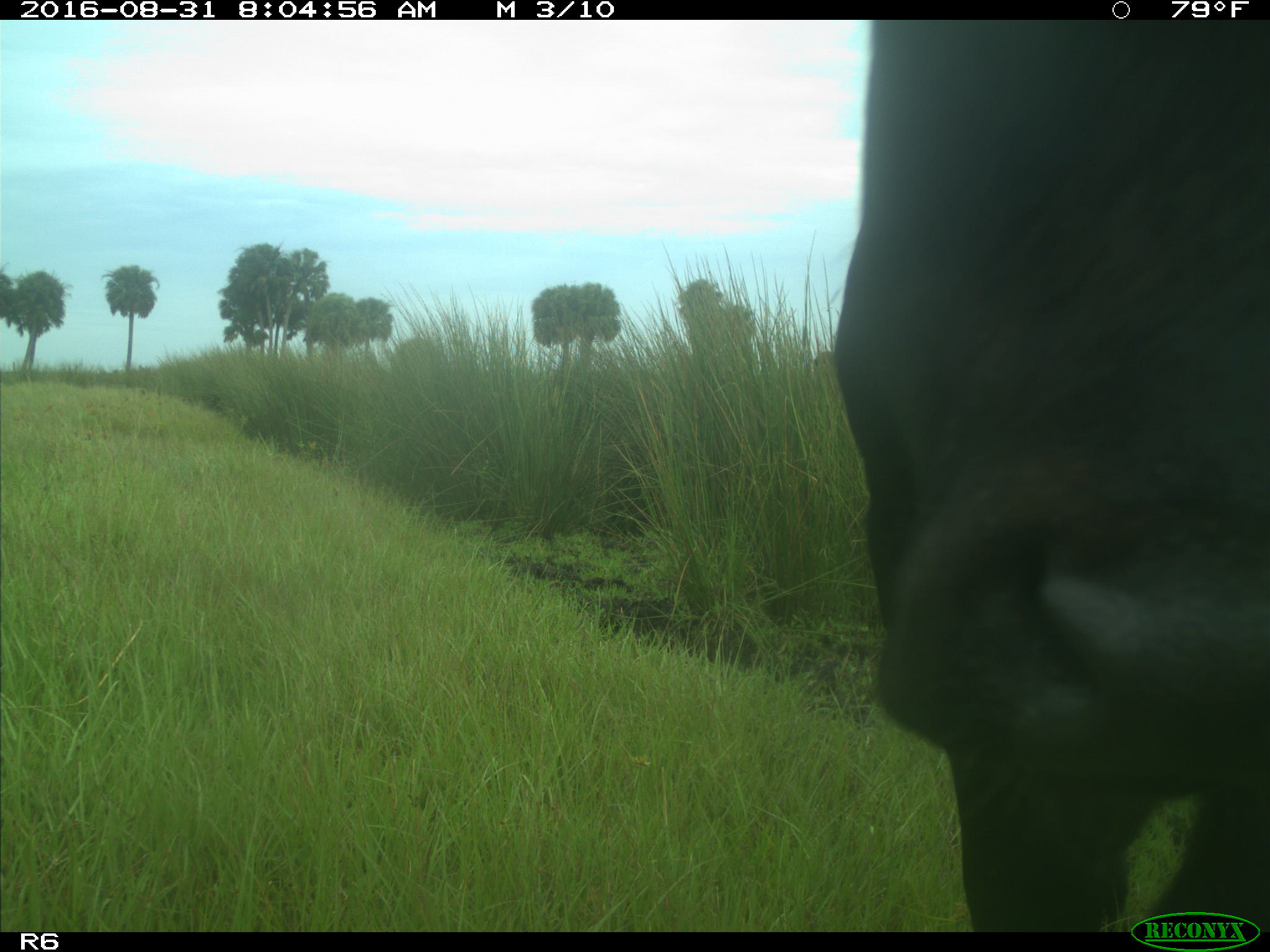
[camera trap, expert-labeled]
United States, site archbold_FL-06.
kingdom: Animalia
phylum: Chordata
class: Mammalia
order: Artiodactyla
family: Bovidae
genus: Bos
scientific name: Bos taurus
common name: domestic cow